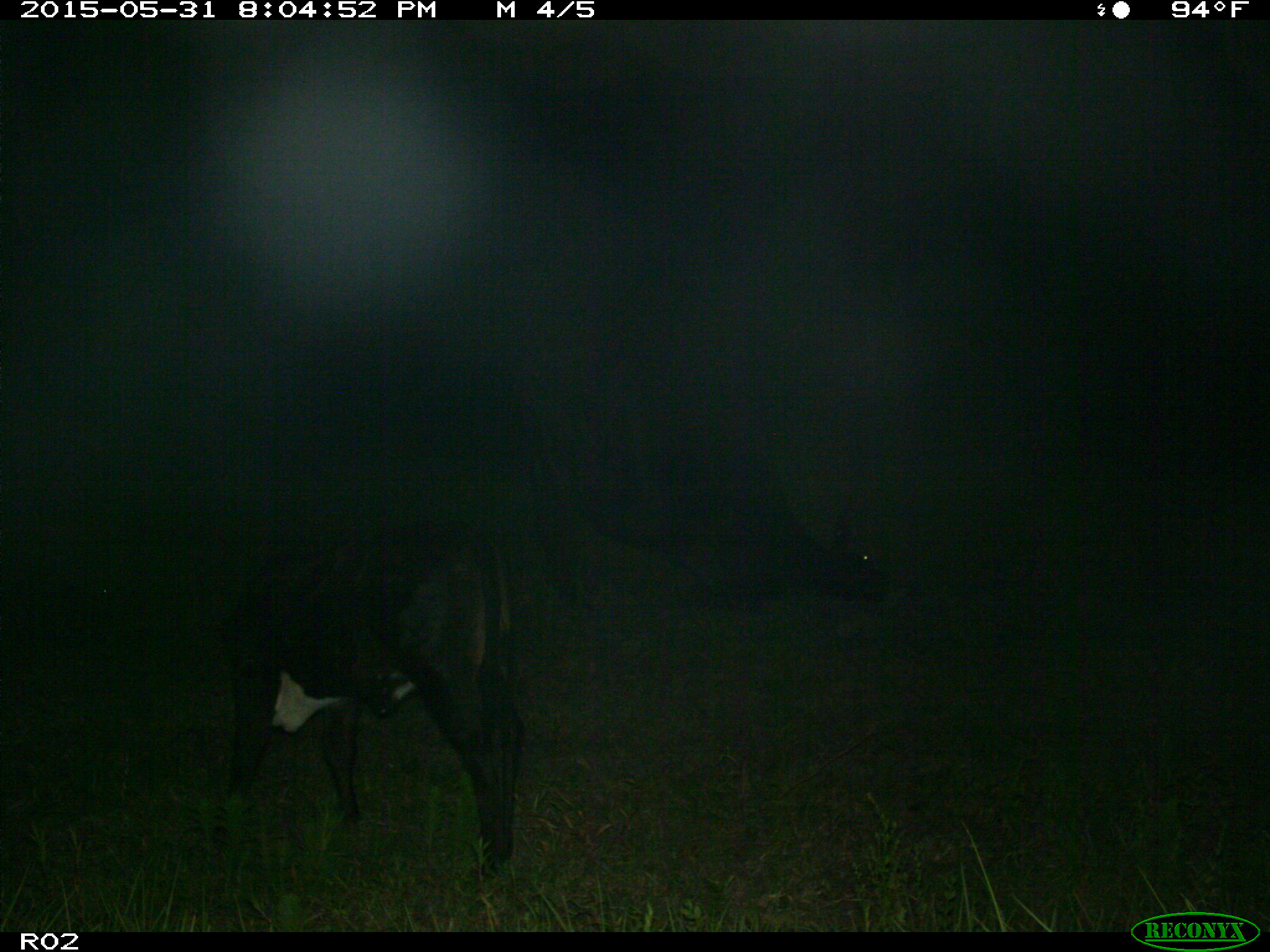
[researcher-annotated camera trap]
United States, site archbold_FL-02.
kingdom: Animalia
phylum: Chordata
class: Mammalia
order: Artiodactyla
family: Bovidae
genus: Bos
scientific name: Bos taurus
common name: domestic cow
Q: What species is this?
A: Bos taurus (domestic cow).